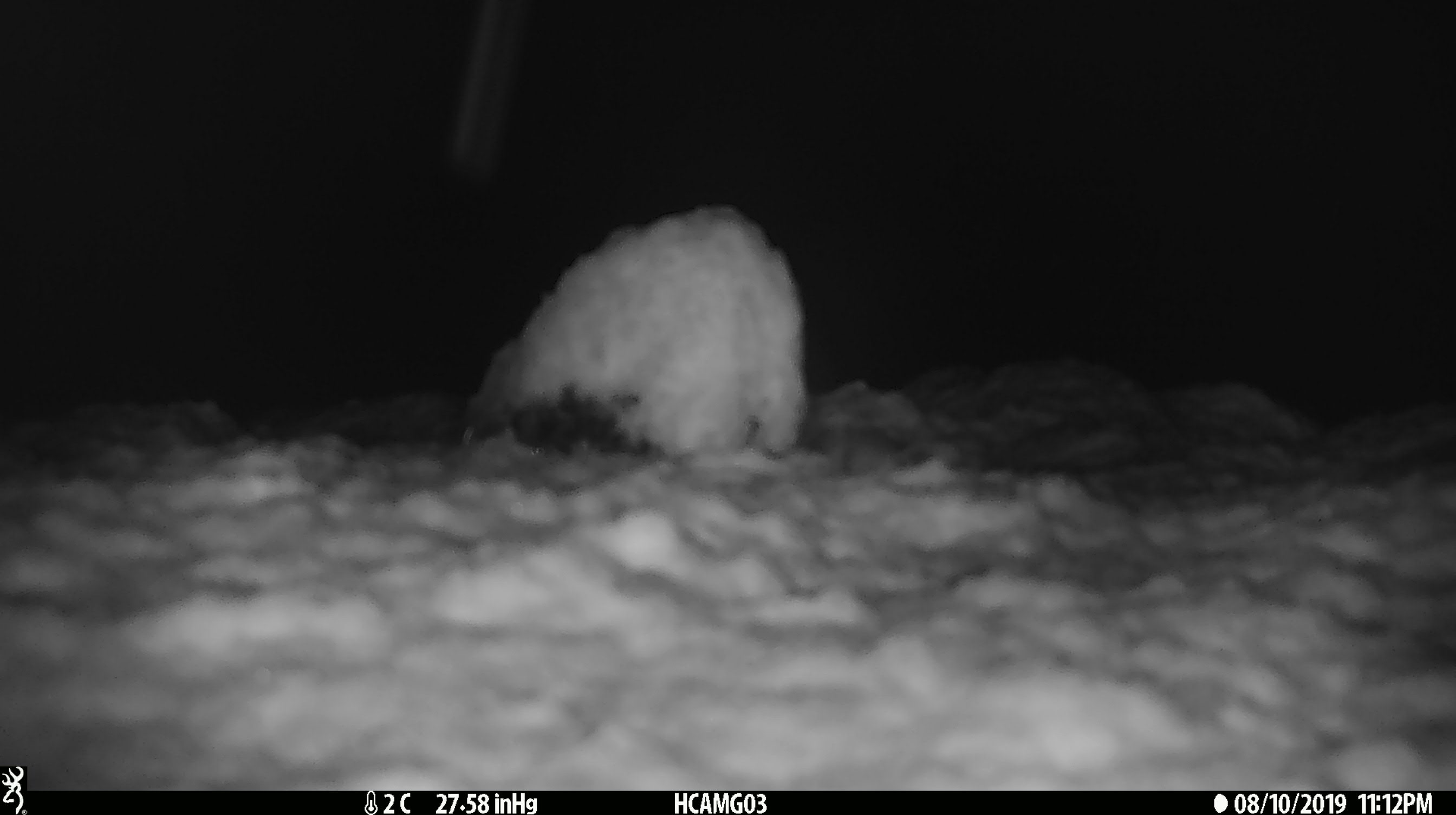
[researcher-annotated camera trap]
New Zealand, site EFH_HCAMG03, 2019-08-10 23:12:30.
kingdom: Animalia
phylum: Chordata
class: Mammalia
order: Rodentia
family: Muridae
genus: Mus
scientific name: Mus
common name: mouse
Mouse (Mus).